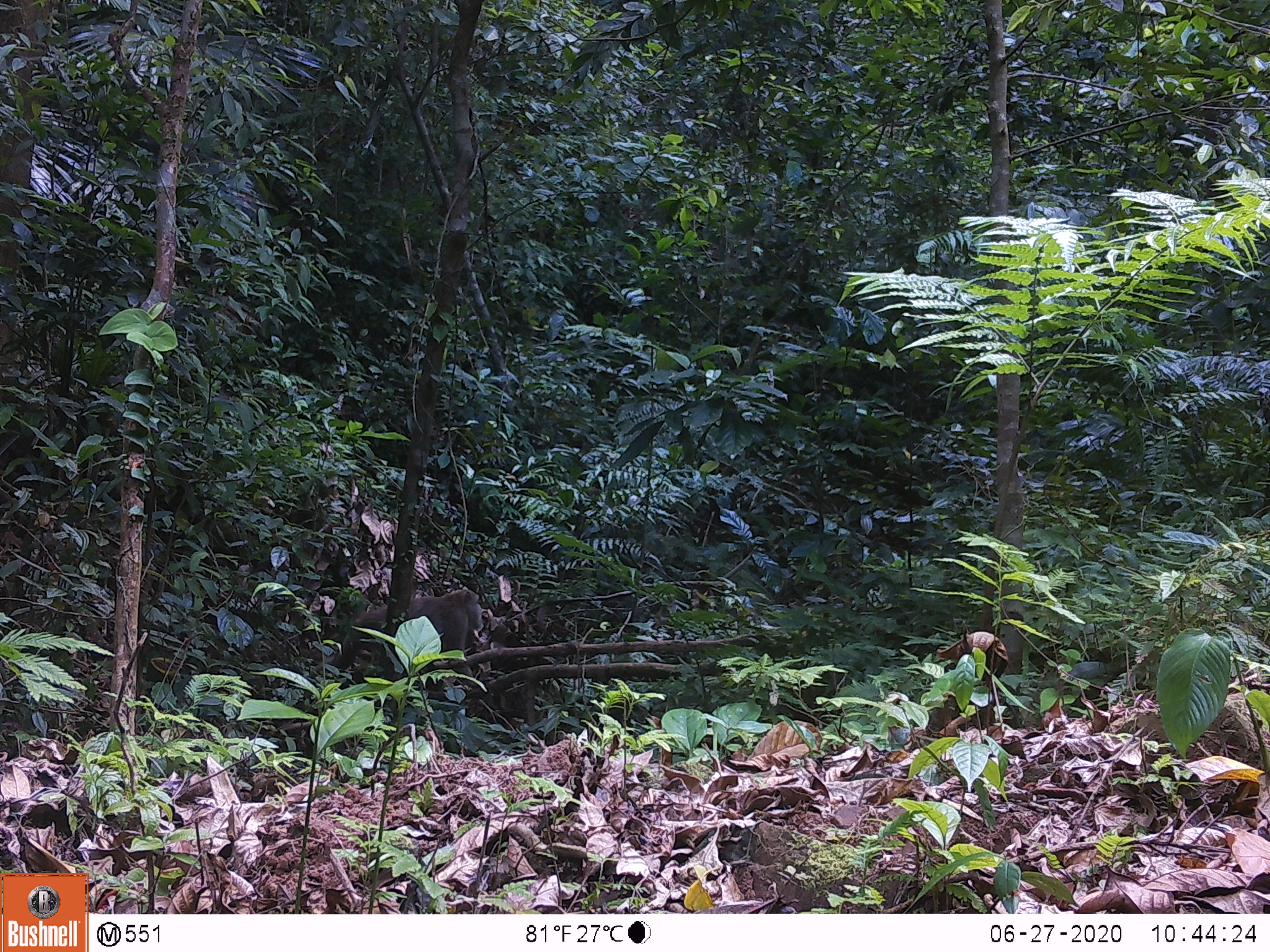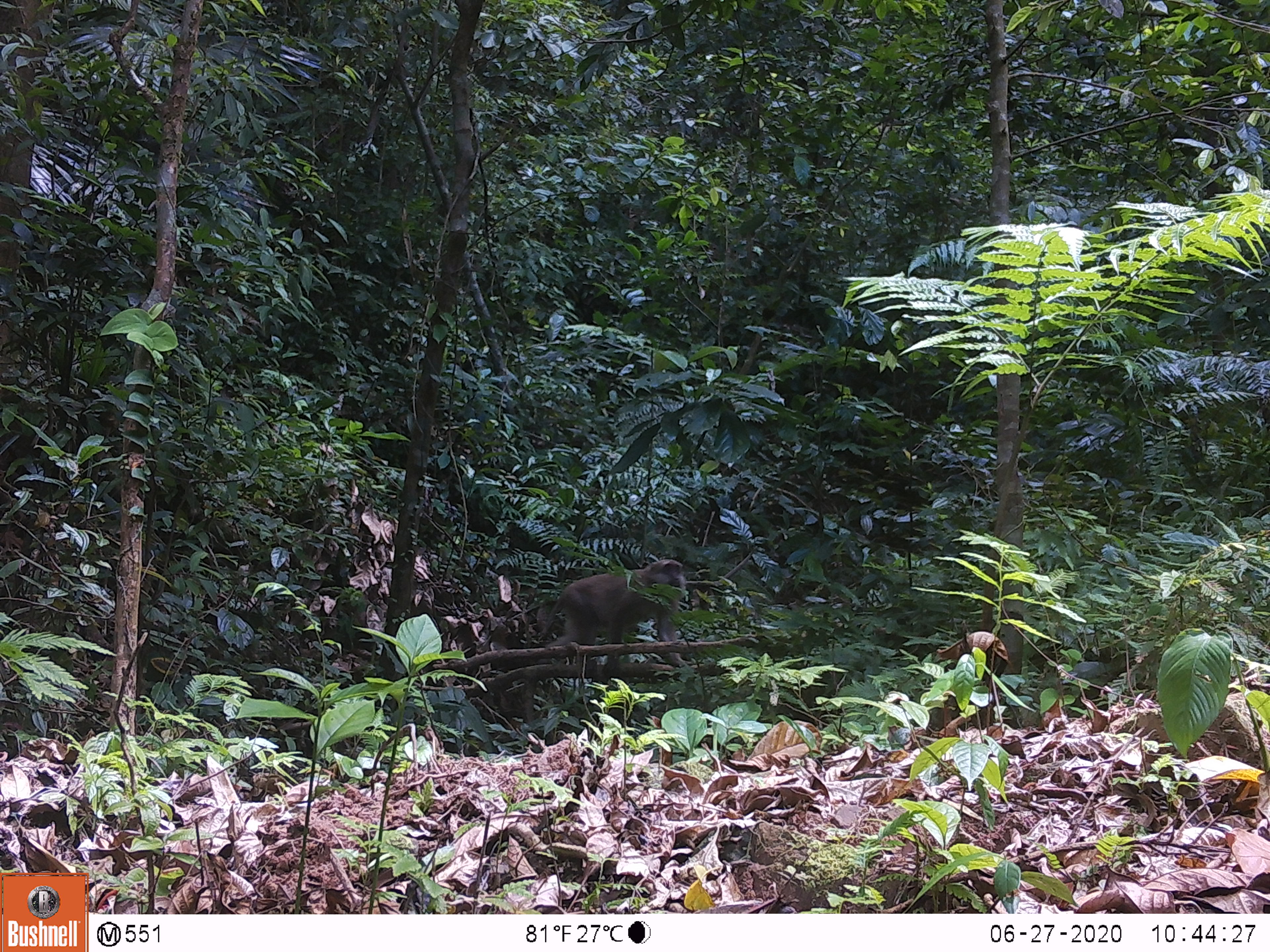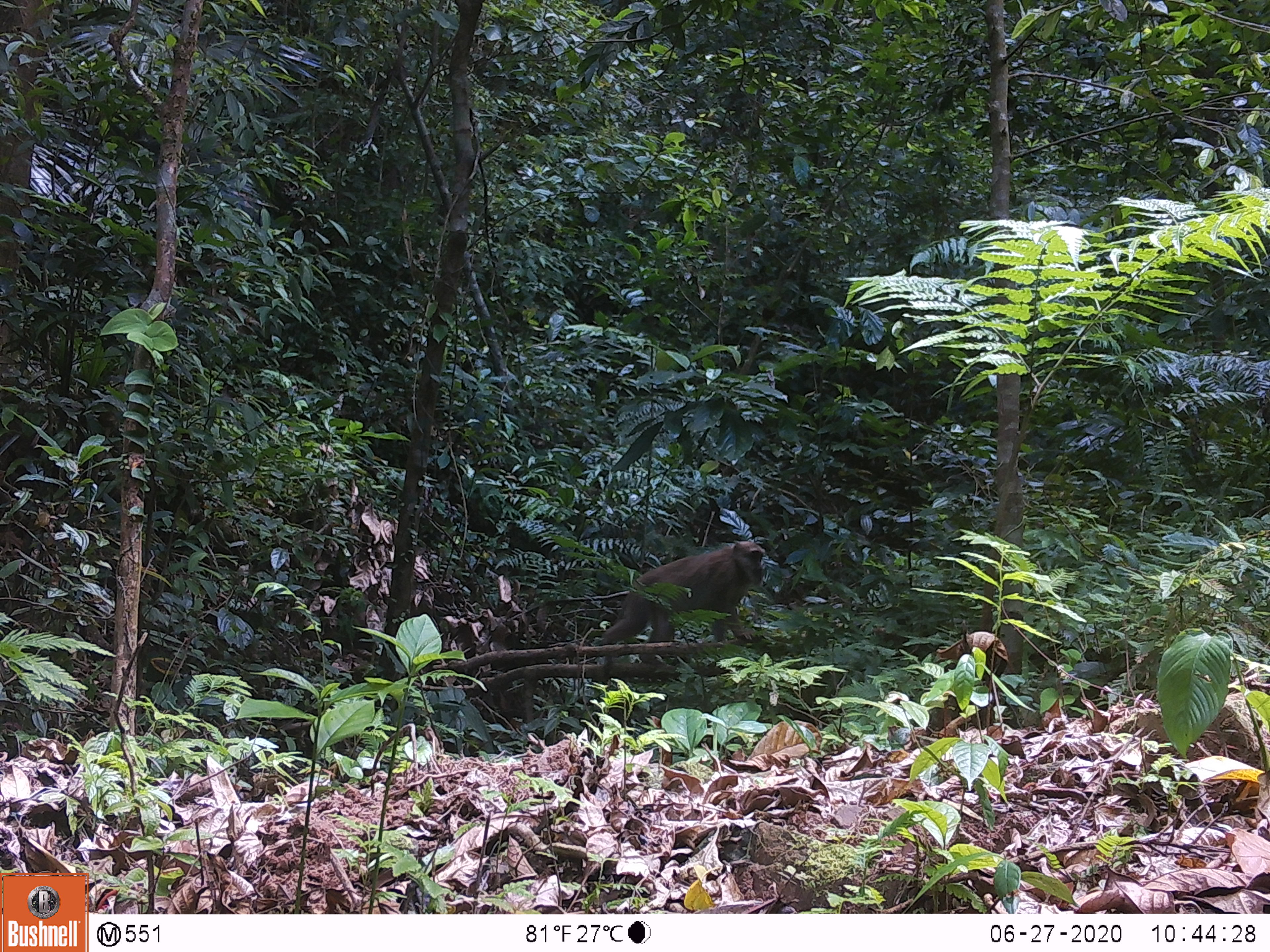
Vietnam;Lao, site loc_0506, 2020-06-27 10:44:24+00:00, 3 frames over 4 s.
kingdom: Animalia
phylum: Chordata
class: Mammalia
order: Primates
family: Cercopithecidae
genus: Macaca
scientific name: Macaca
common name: macaques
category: assam or rhesus macaque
Assam or rhesus macaque (macaques) (Macaca). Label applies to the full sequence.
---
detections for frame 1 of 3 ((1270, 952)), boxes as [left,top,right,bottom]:
assam or rhesus macaque: [299,587,483,691]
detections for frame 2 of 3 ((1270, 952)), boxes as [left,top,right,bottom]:
assam or rhesus macaque: [540,558,687,670]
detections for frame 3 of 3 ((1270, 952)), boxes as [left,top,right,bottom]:
assam or rhesus macaque: [598,539,765,675]